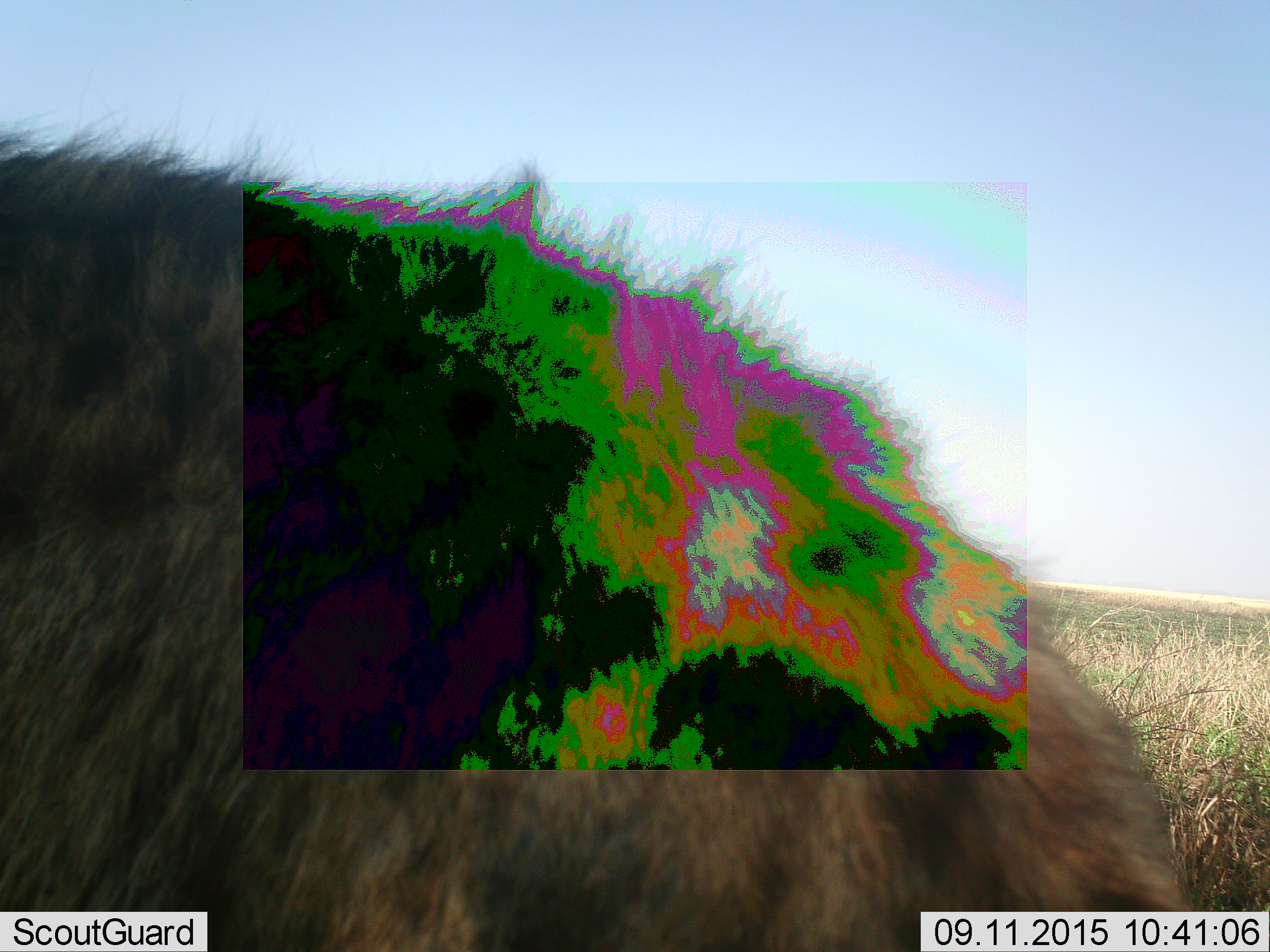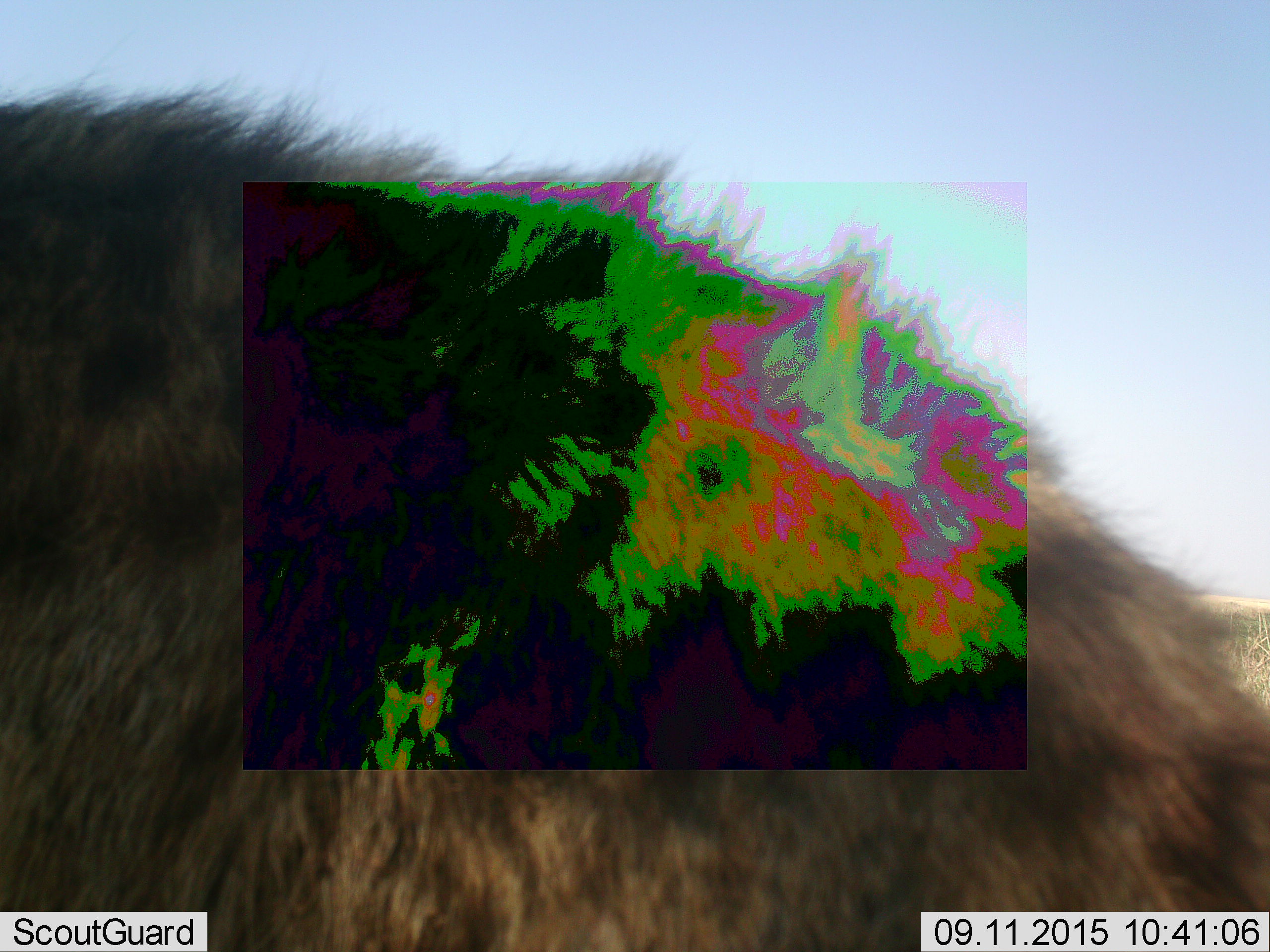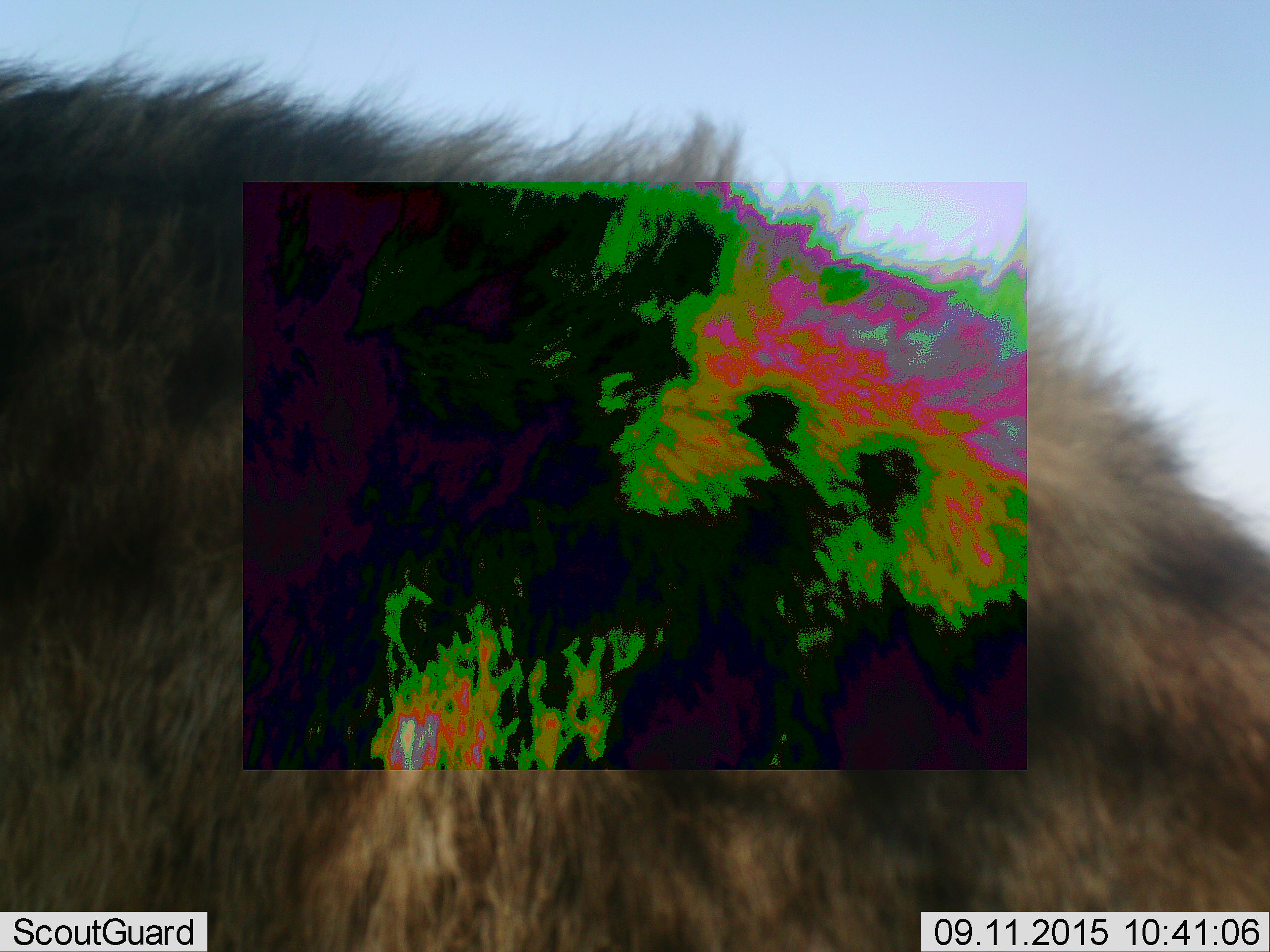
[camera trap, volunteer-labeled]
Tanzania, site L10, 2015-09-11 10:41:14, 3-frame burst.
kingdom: Animalia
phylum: Chordata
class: Mammalia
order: Carnivora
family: Hyaenidae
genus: Crocuta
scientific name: Crocuta crocuta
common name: spotted hyena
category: hyenaspotted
Hyenaspotted (spotted hyena) (Crocuta crocuta), count 1. Behavior (volunteer vote fractions): standing 33%, resting 0%, moving 67%, interacting 0%. Young present (vote fraction): 0%. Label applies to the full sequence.